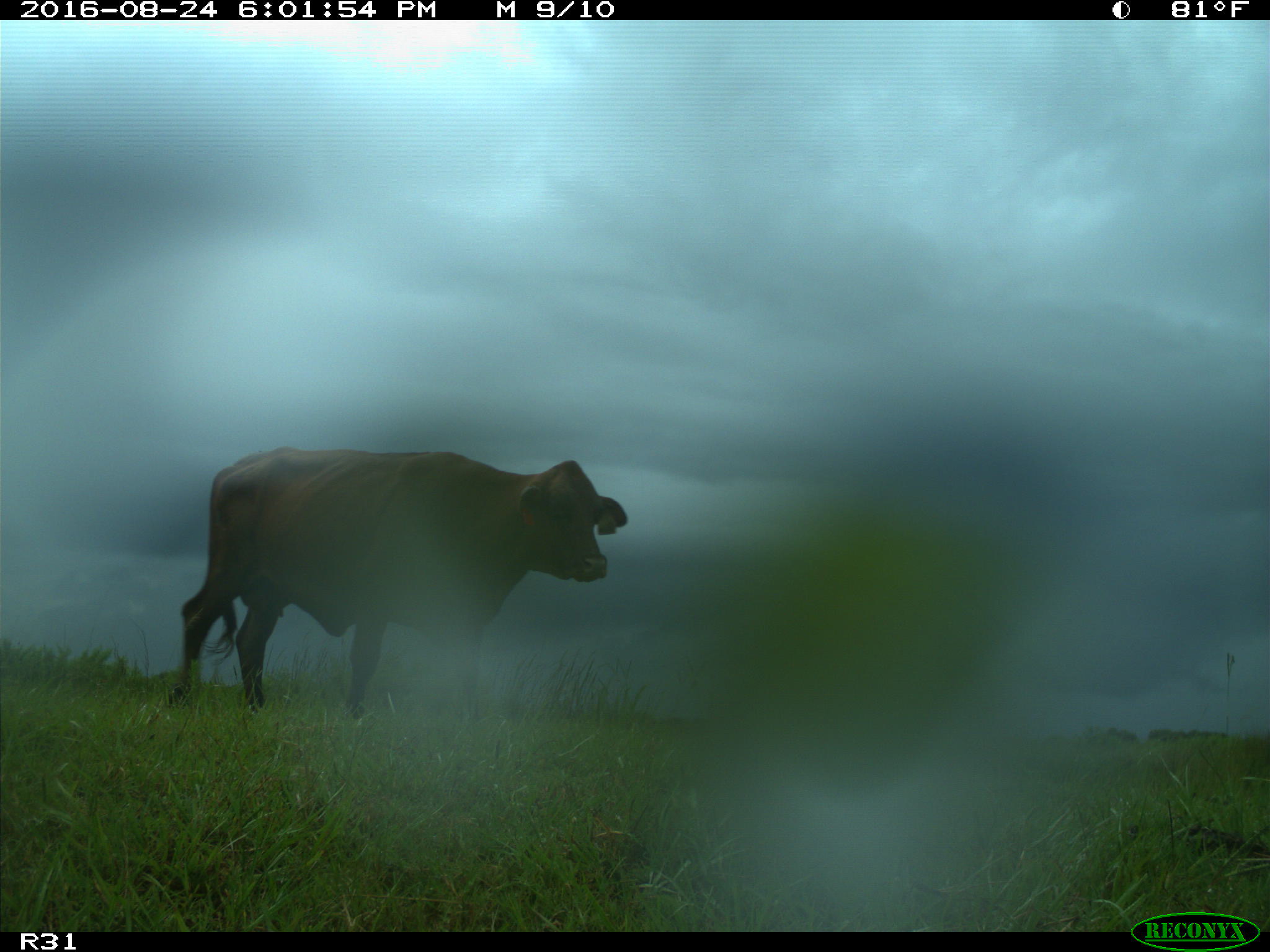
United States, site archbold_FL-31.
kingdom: Animalia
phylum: Chordata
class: Mammalia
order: Artiodactyla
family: Bovidae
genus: Bos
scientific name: Bos taurus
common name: domestic cow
Bos taurus (domestic cow).